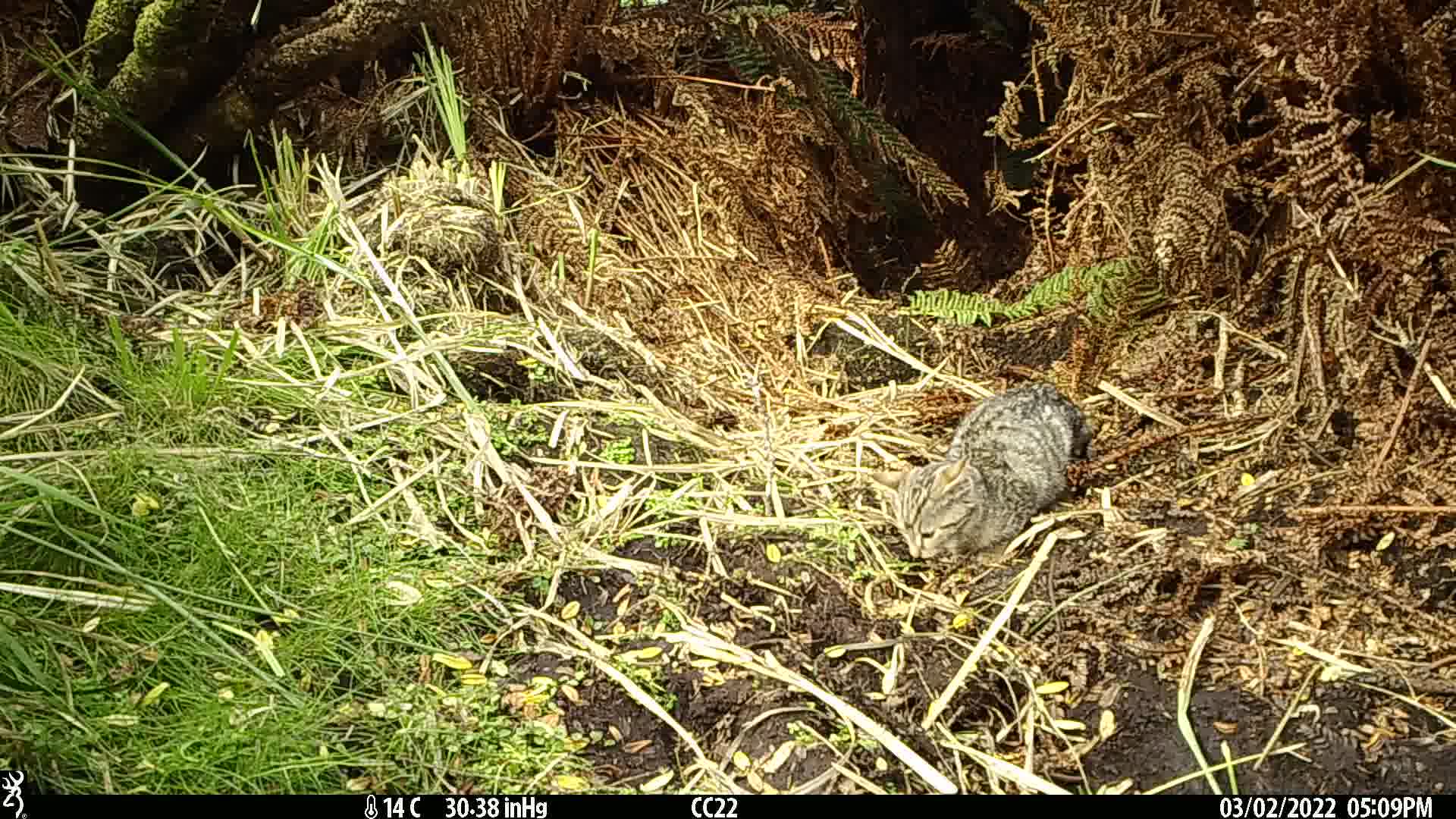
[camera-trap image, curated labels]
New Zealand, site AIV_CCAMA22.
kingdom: Animalia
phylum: Chordata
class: Mammalia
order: Carnivora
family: Felidae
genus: Felis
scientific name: Felis catus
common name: domestic cat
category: cat